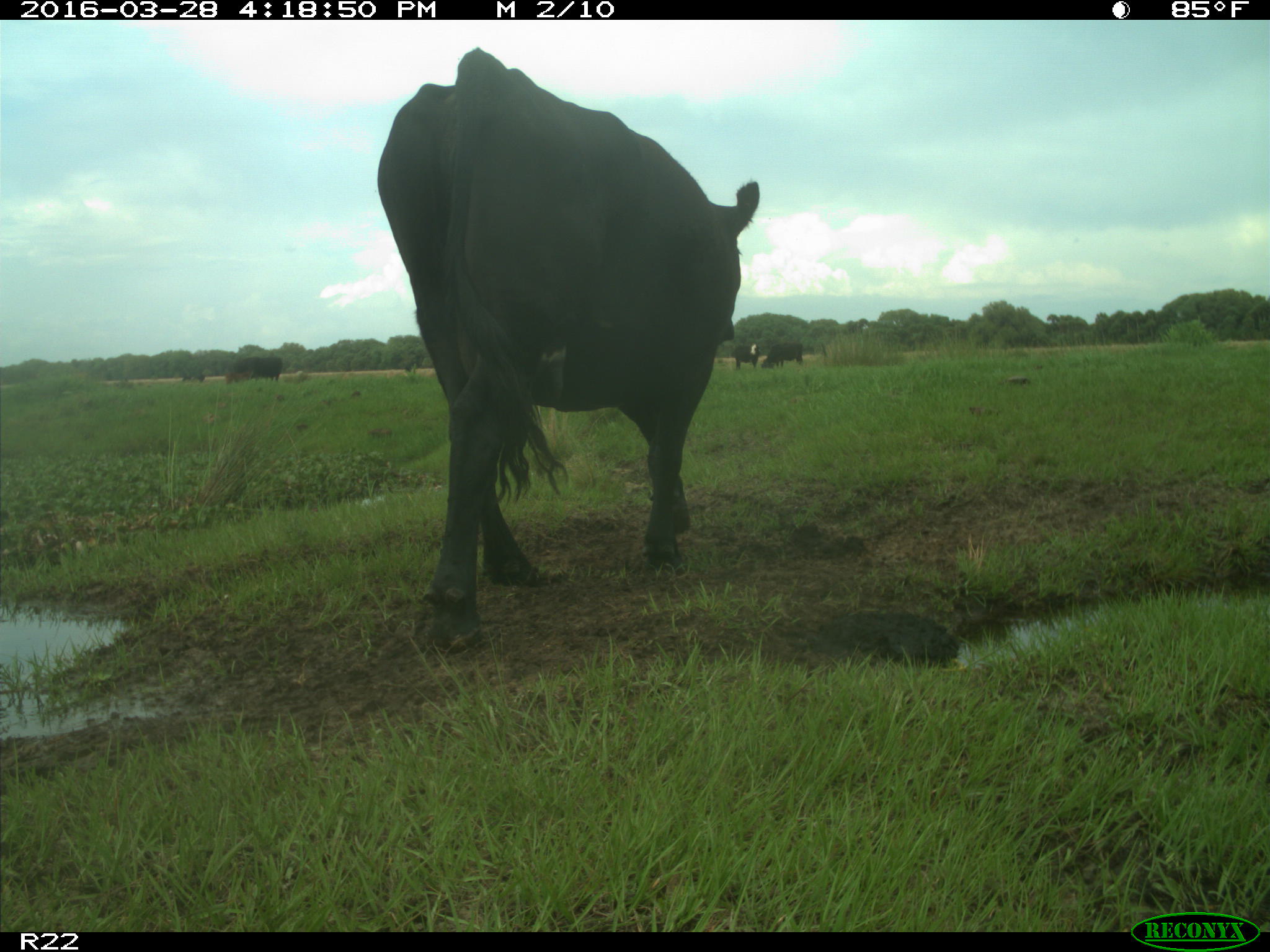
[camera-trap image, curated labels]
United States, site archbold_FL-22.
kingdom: Animalia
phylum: Chordata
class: Mammalia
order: Artiodactyla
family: Bovidae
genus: Bos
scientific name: Bos taurus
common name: domestic cow